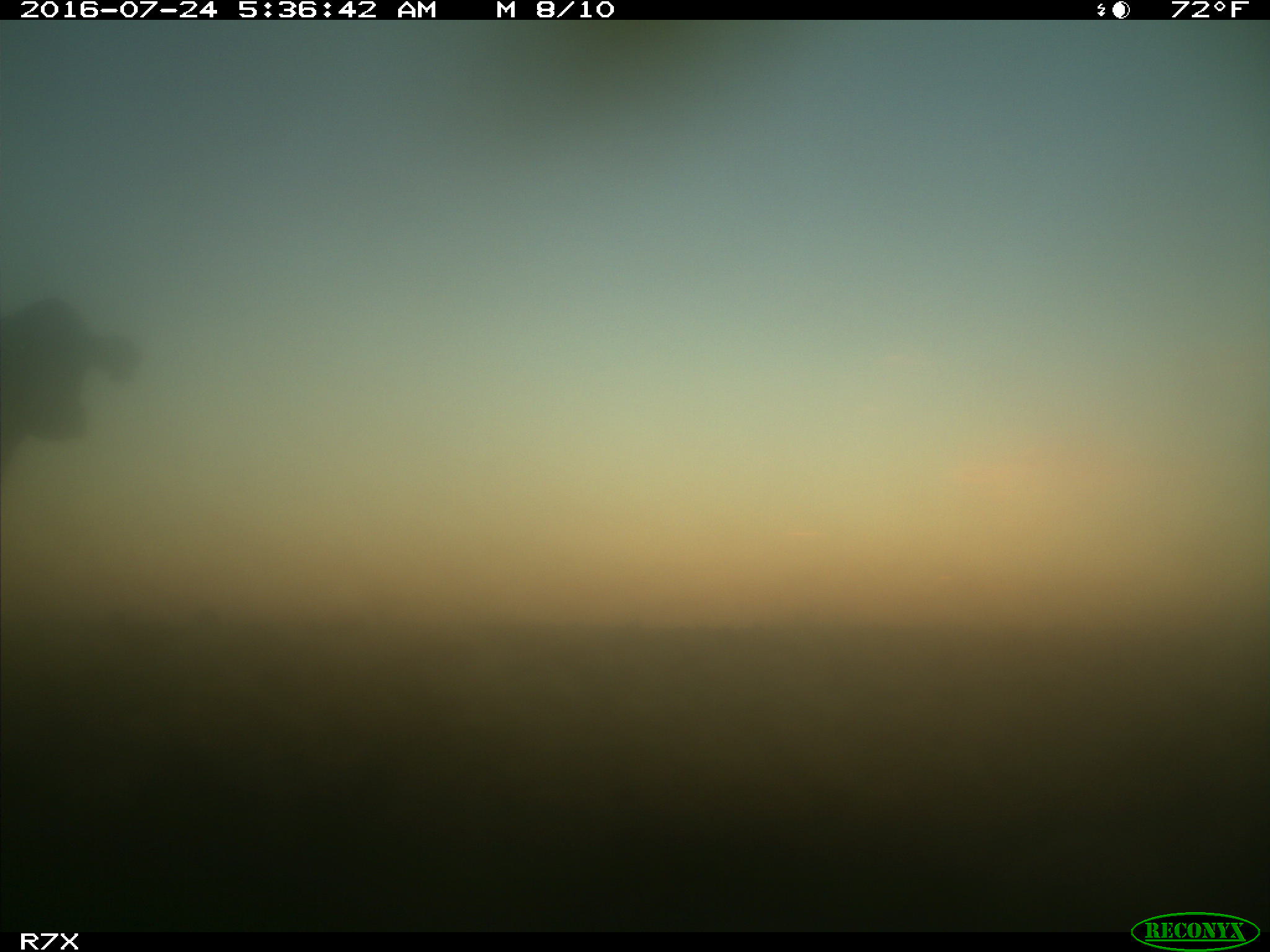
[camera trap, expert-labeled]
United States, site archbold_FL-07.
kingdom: Animalia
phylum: Chordata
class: Mammalia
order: Artiodactyla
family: Bovidae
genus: Bos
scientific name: Bos taurus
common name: domestic cow